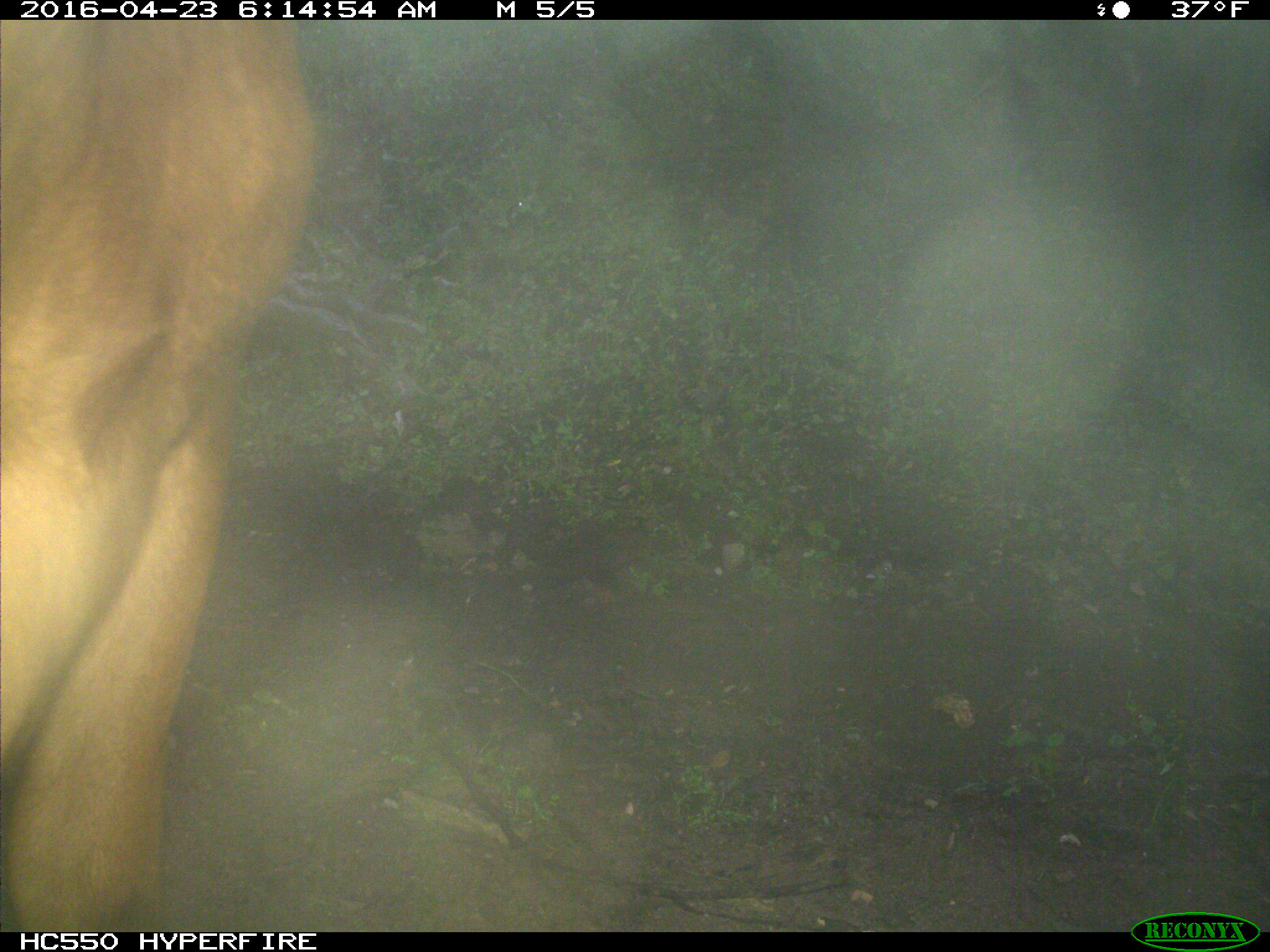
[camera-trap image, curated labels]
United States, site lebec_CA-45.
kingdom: Animalia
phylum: Chordata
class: Mammalia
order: Artiodactyla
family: Bovidae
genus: Bos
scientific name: Bos taurus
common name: domestic cow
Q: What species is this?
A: Bos taurus (domestic cow).